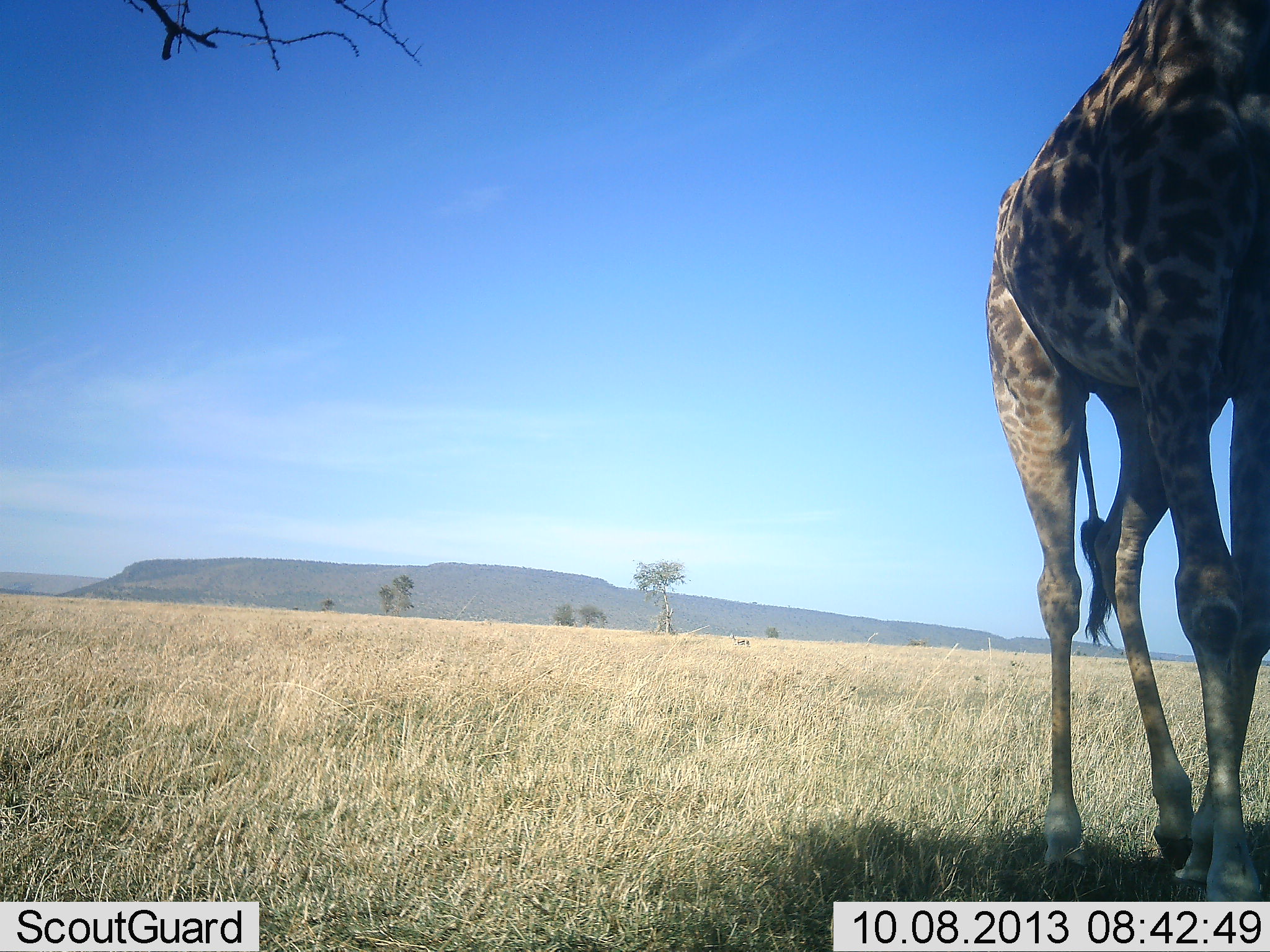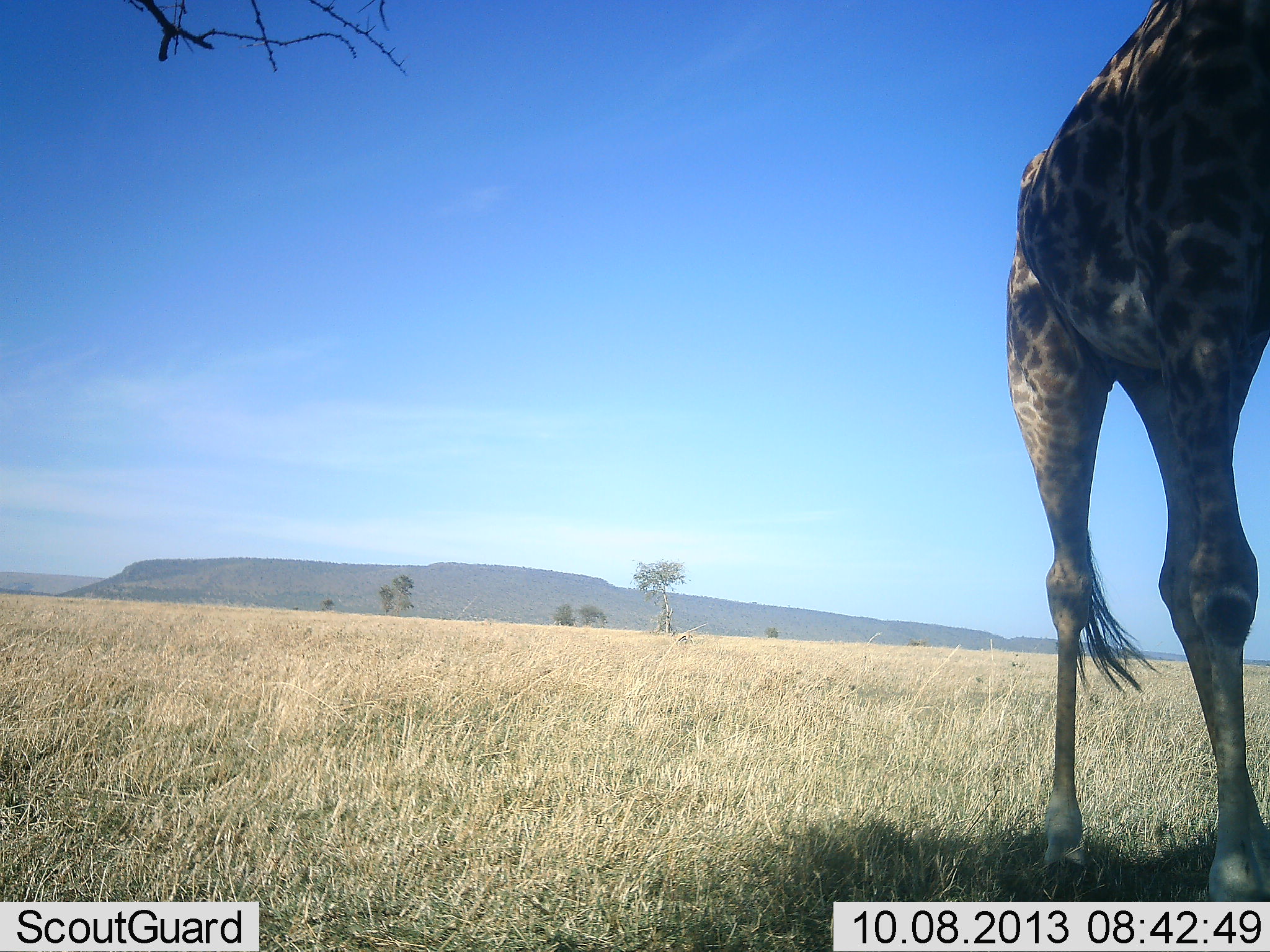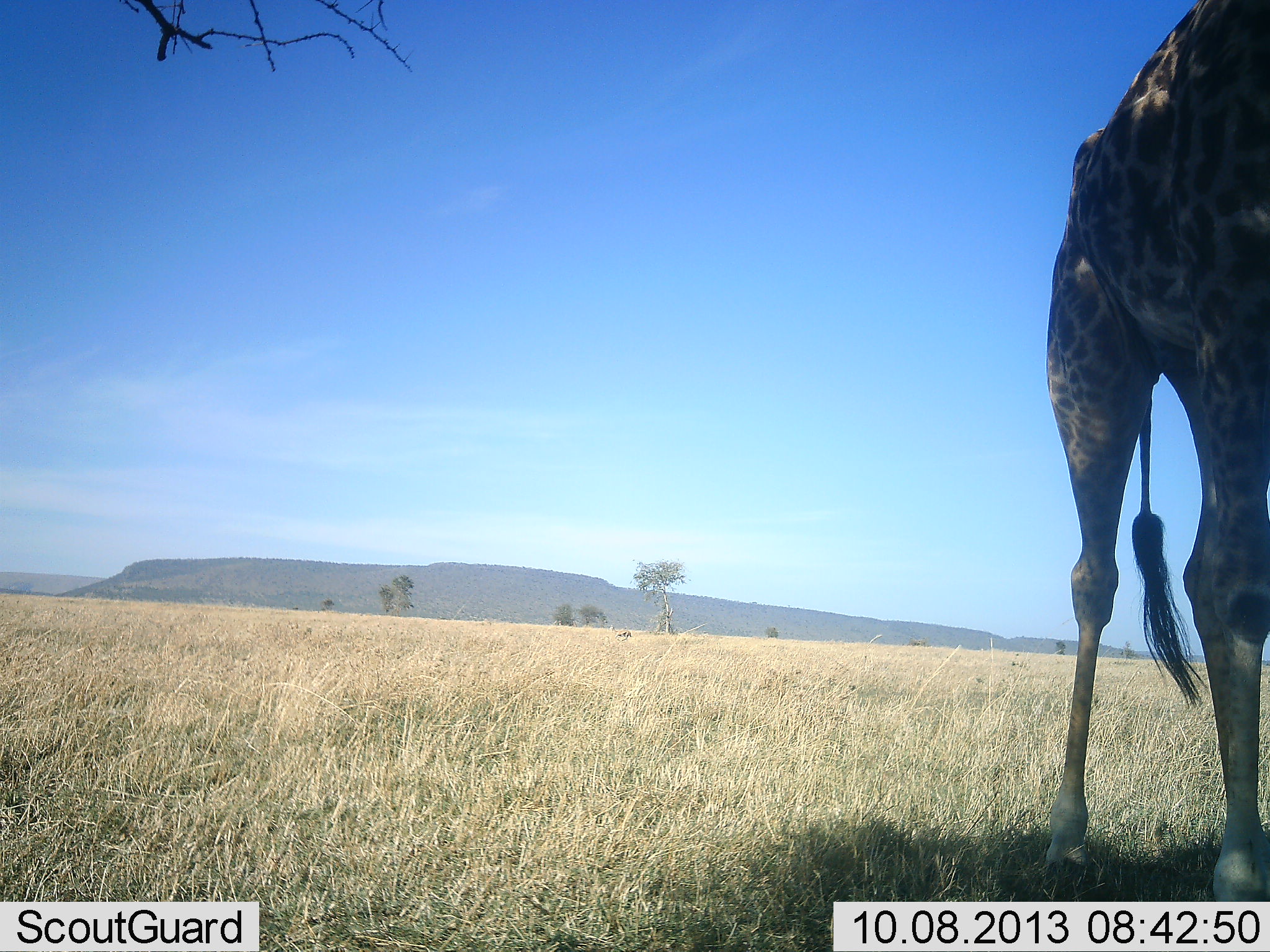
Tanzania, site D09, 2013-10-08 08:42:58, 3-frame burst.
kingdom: Animalia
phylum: Chordata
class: Mammalia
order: Artiodactyla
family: Giraffidae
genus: Giraffa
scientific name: Giraffa camelopardalis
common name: giraffe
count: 1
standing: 65%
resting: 0%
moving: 38%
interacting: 0%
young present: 0%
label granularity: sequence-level